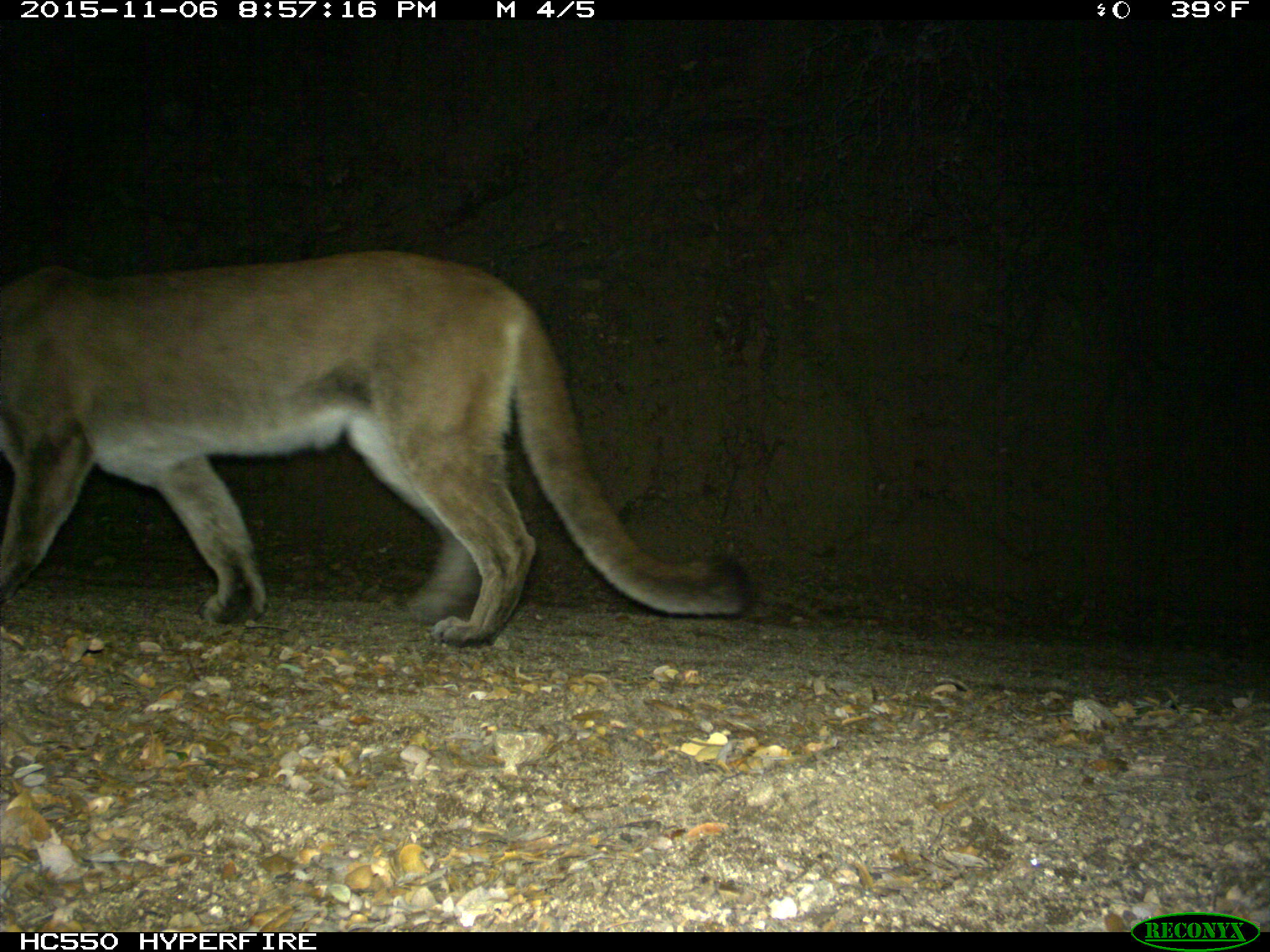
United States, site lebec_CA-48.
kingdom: Animalia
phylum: Chordata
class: Mammalia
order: Carnivora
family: Felidae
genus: Puma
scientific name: Puma concolor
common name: mountain lion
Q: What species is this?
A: Puma concolor (mountain lion).